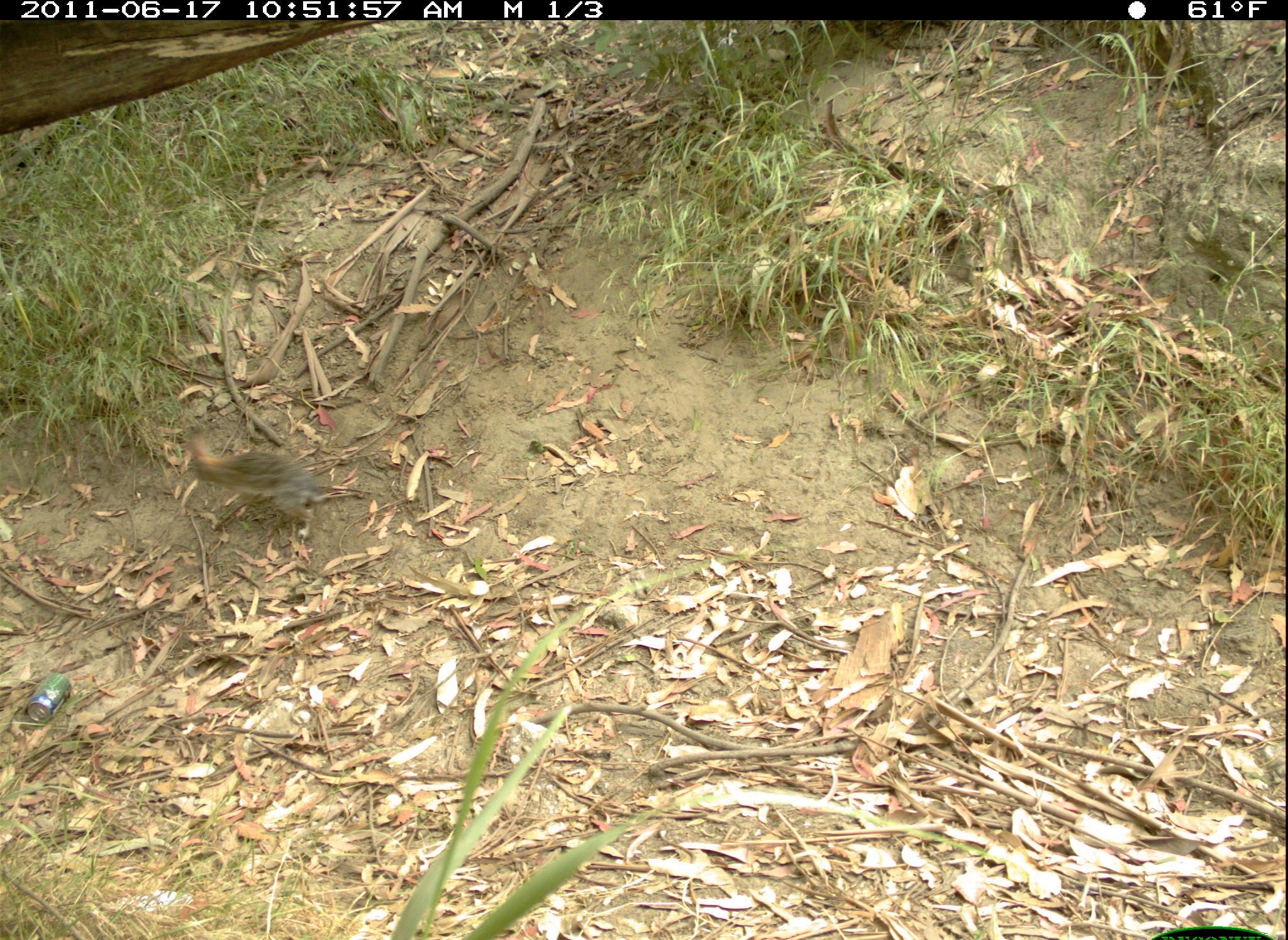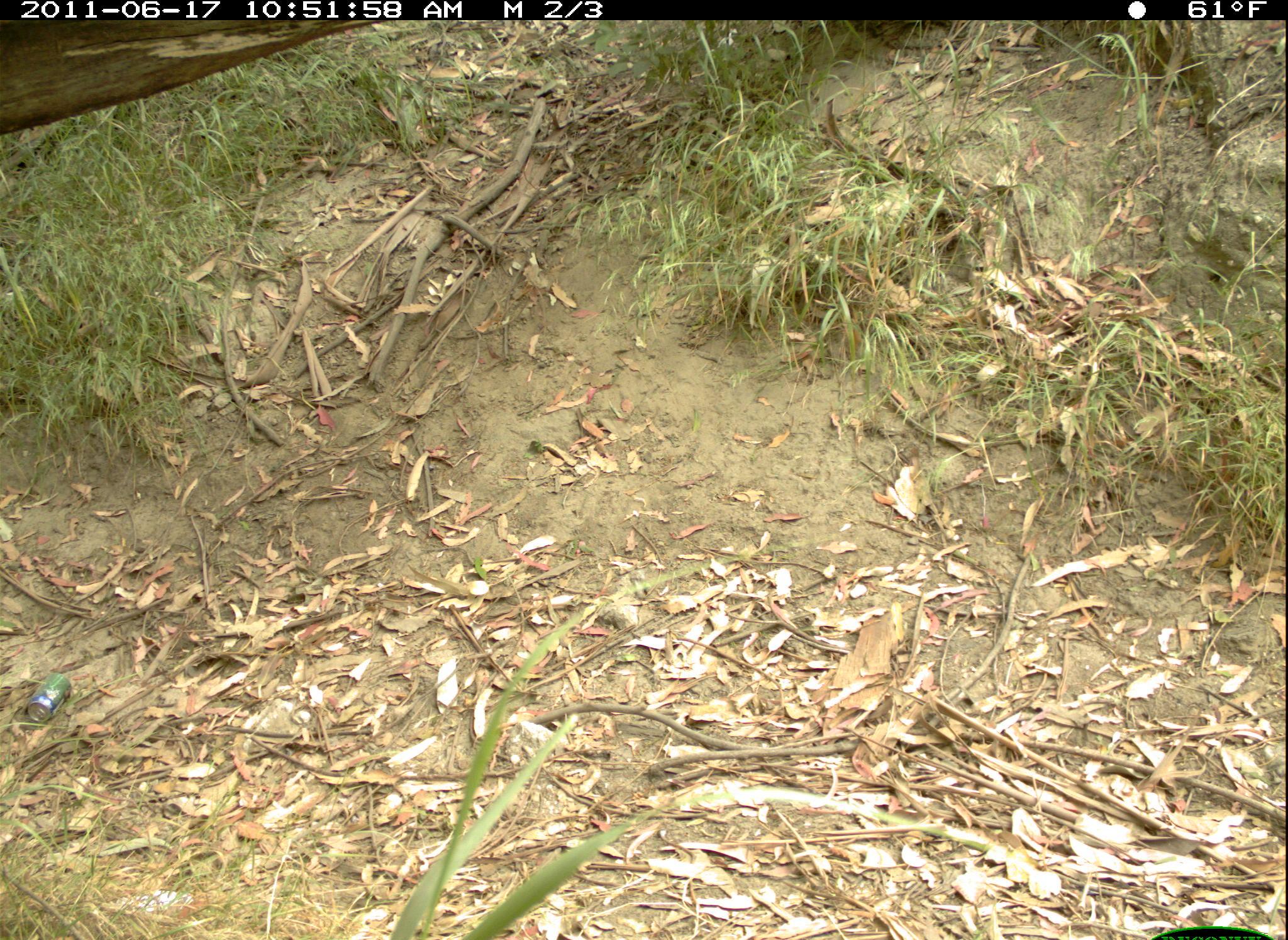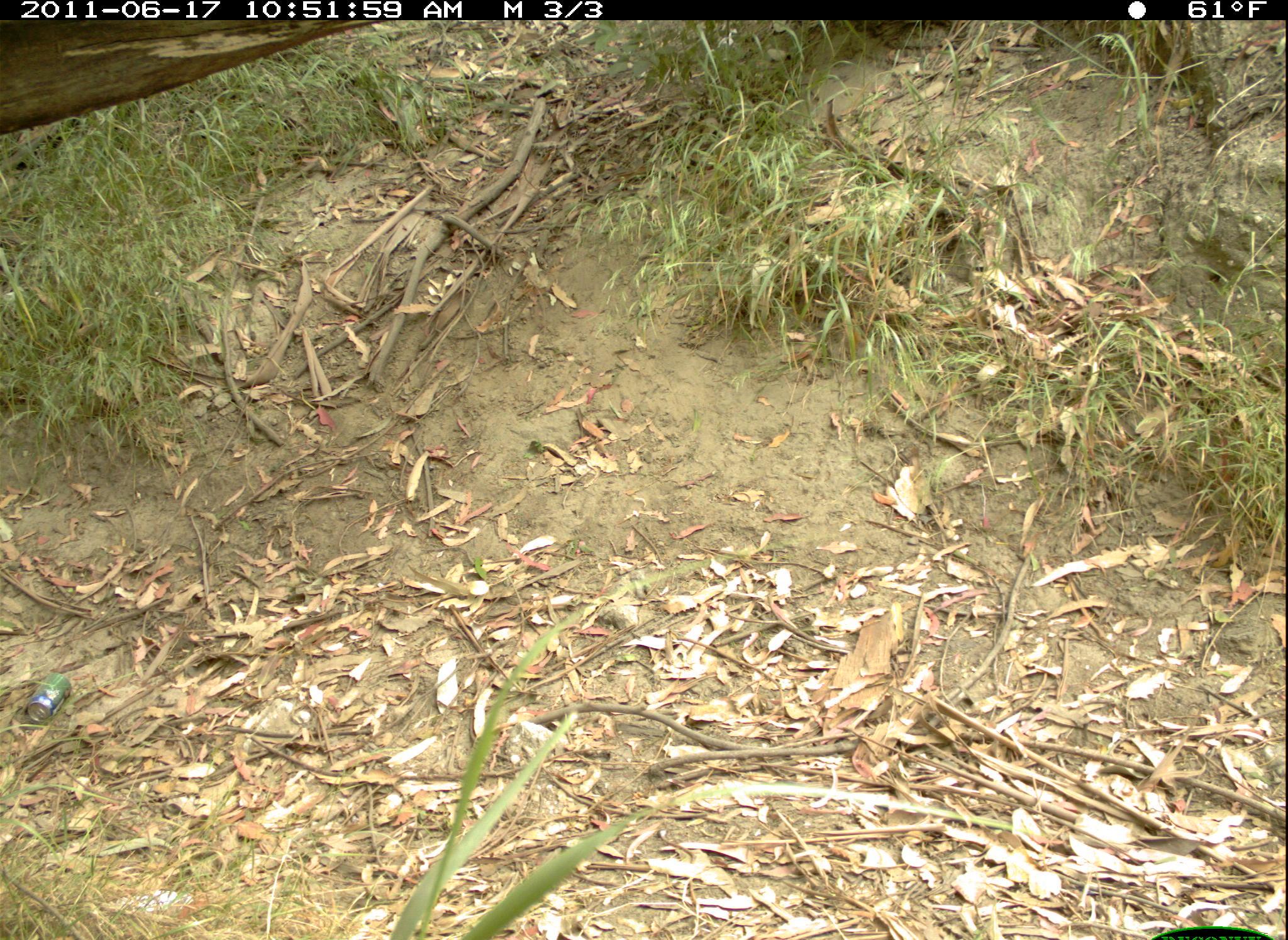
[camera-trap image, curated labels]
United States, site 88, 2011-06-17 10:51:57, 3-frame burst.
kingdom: Animalia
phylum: Chordata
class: Mammalia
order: Lagomorpha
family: Leporidae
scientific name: Leporidae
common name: rabbits and hares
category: rabbit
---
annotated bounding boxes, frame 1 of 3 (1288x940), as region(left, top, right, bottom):
rabbit: region(175, 417, 354, 554)